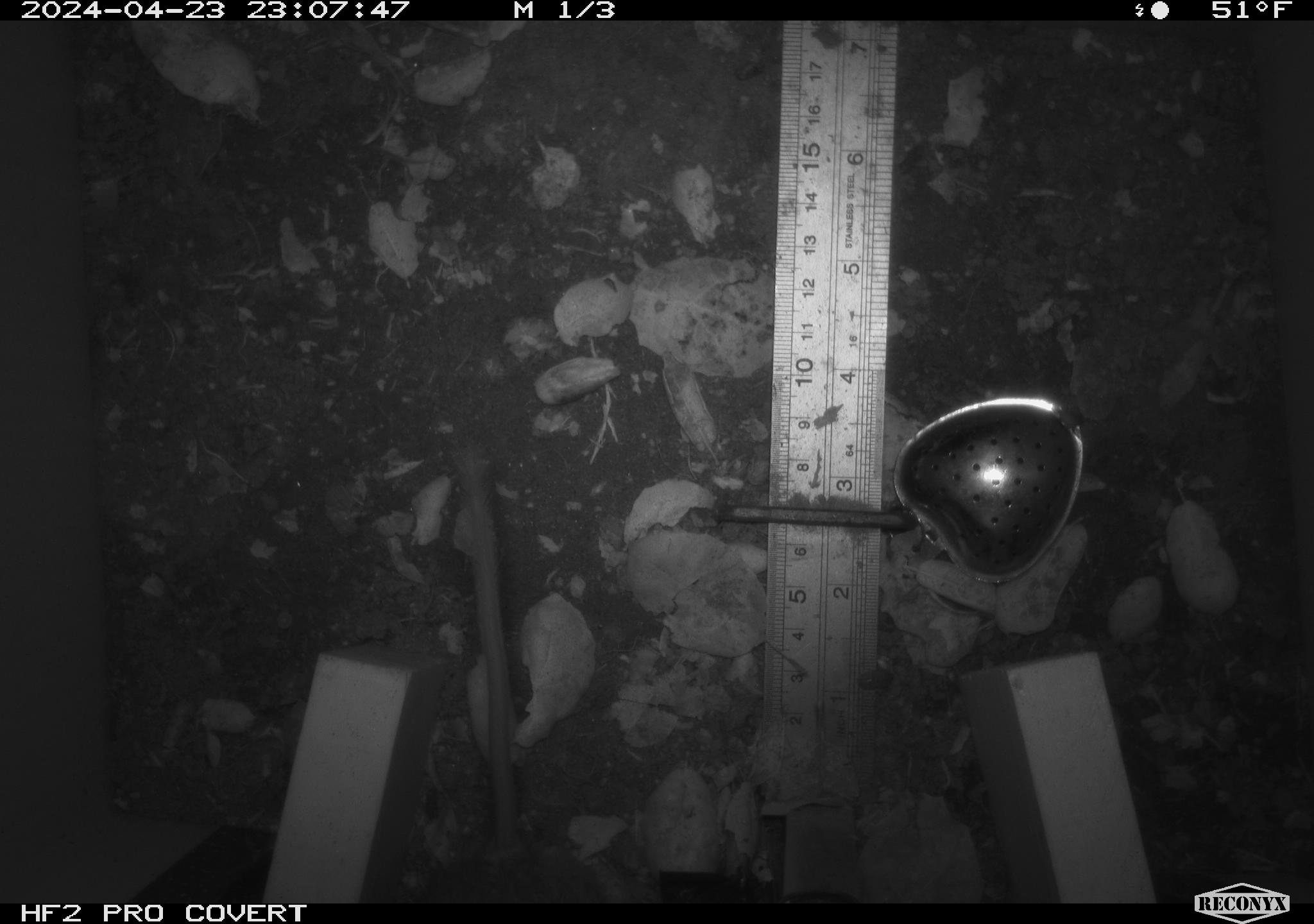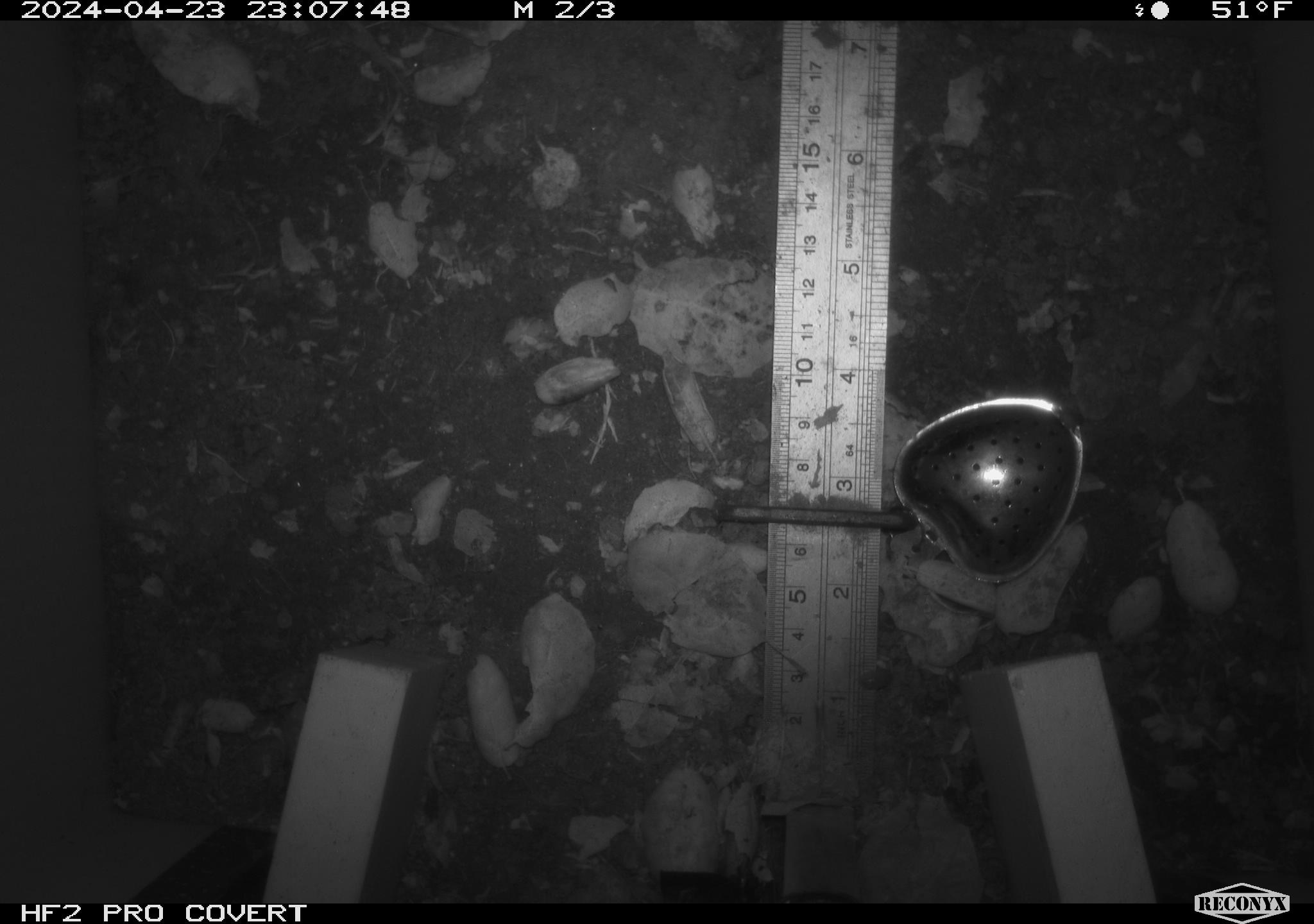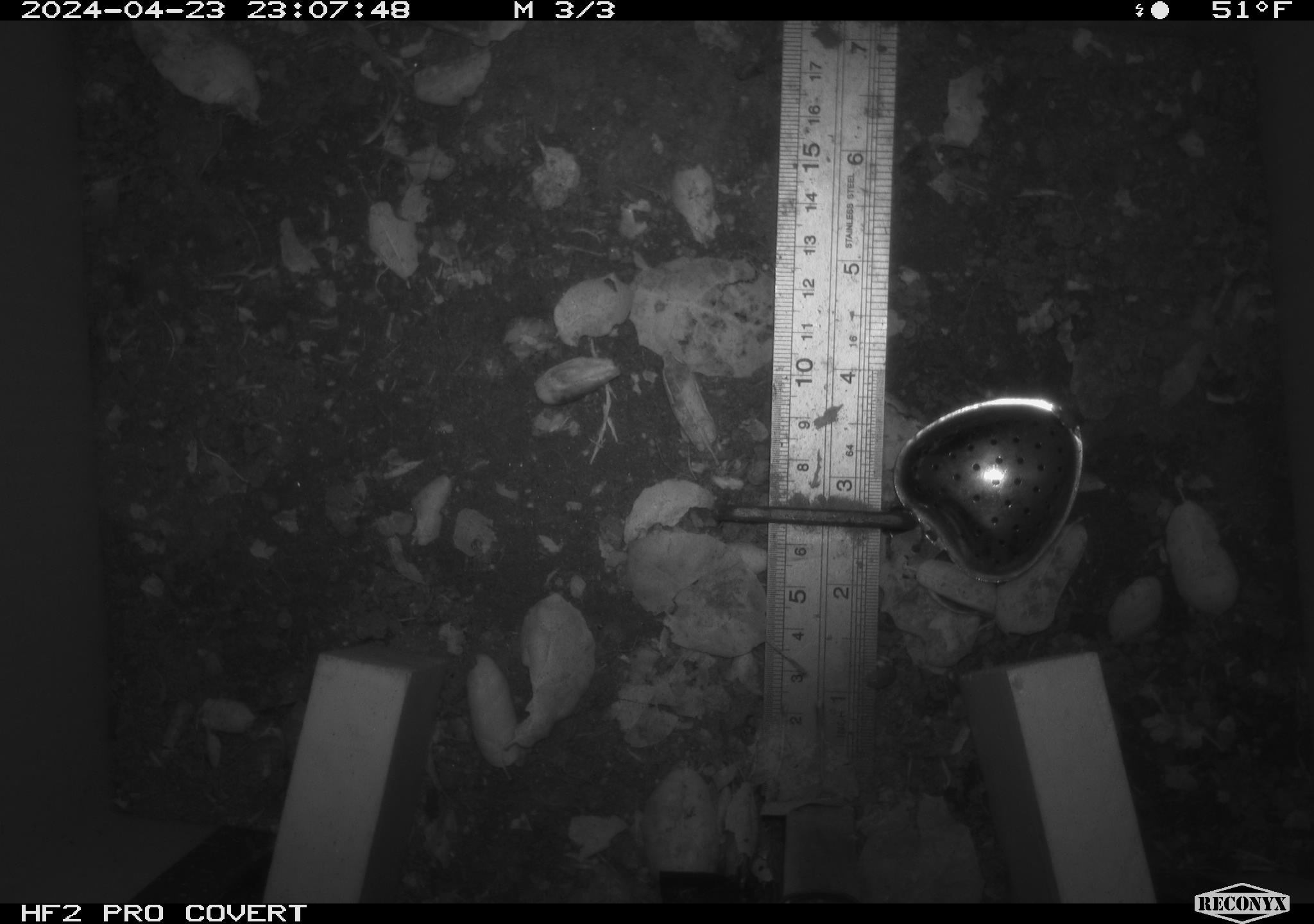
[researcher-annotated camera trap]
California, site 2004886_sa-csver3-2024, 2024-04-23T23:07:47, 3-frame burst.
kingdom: Animalia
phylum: Chordata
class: Mammalia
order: Rodentia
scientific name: Rodentia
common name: rodent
Rodent (Rodentia).